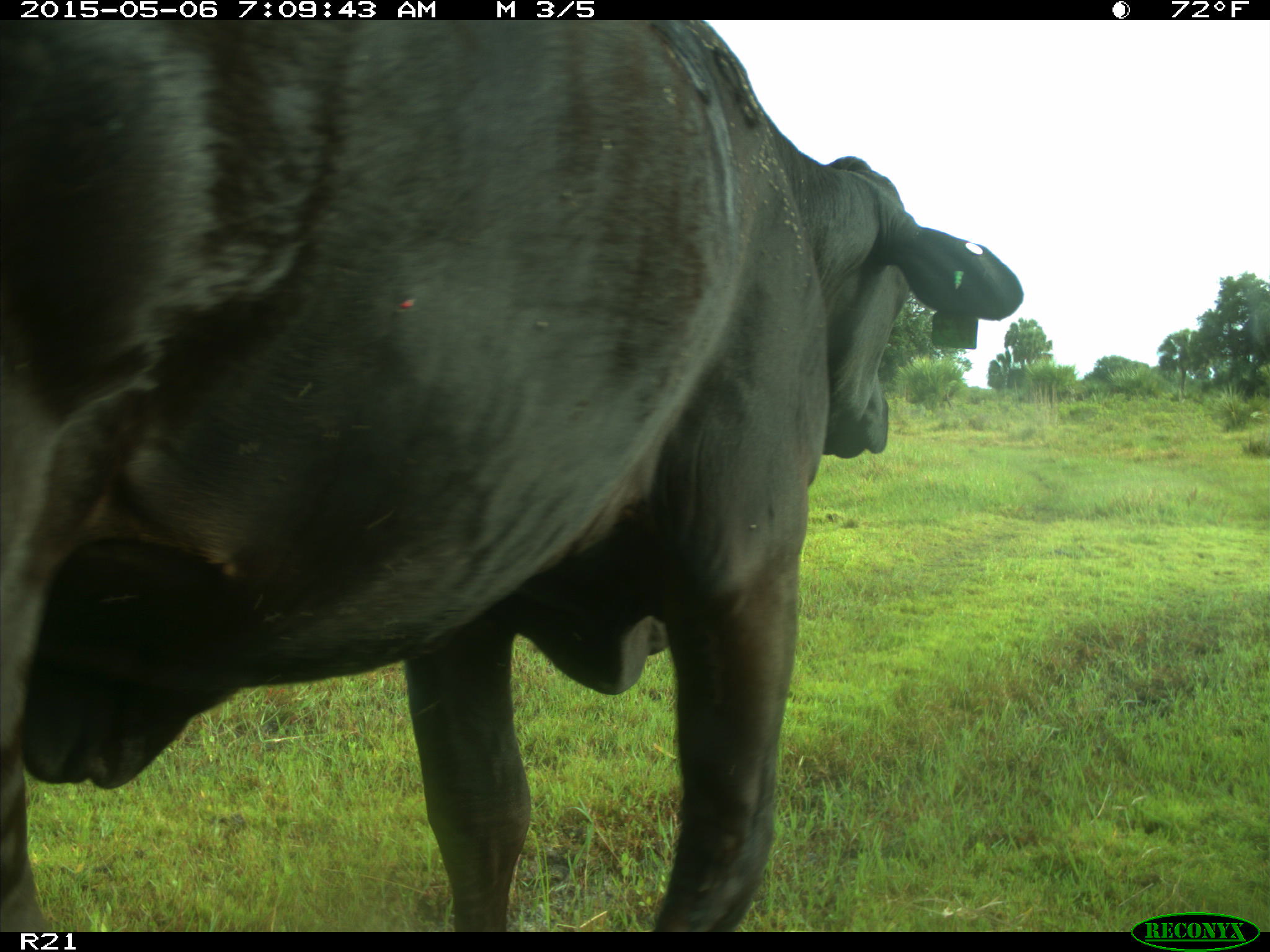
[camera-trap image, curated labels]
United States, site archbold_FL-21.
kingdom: Animalia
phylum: Chordata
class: Mammalia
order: Artiodactyla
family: Bovidae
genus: Bos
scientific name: Bos taurus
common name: domestic cow